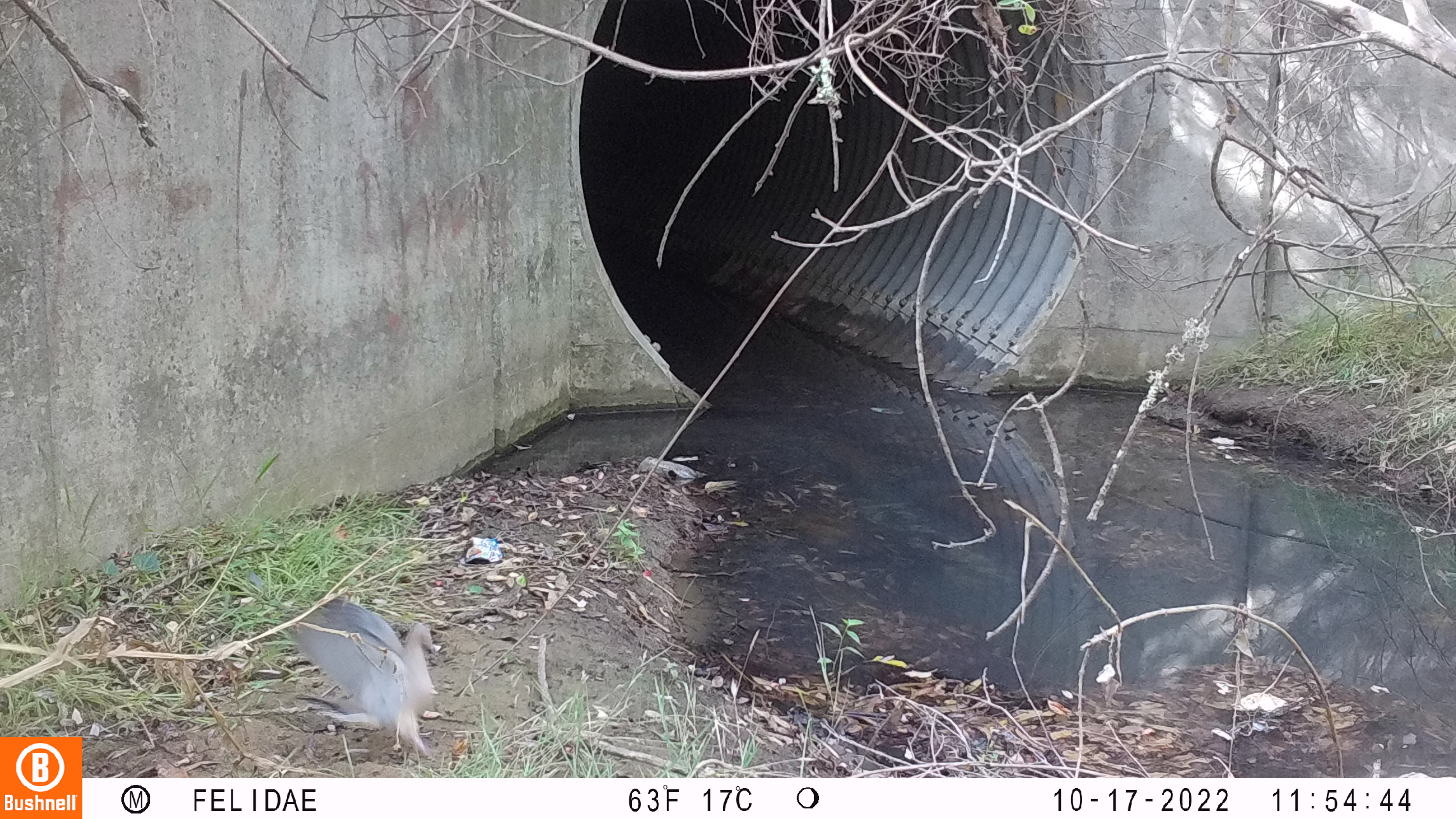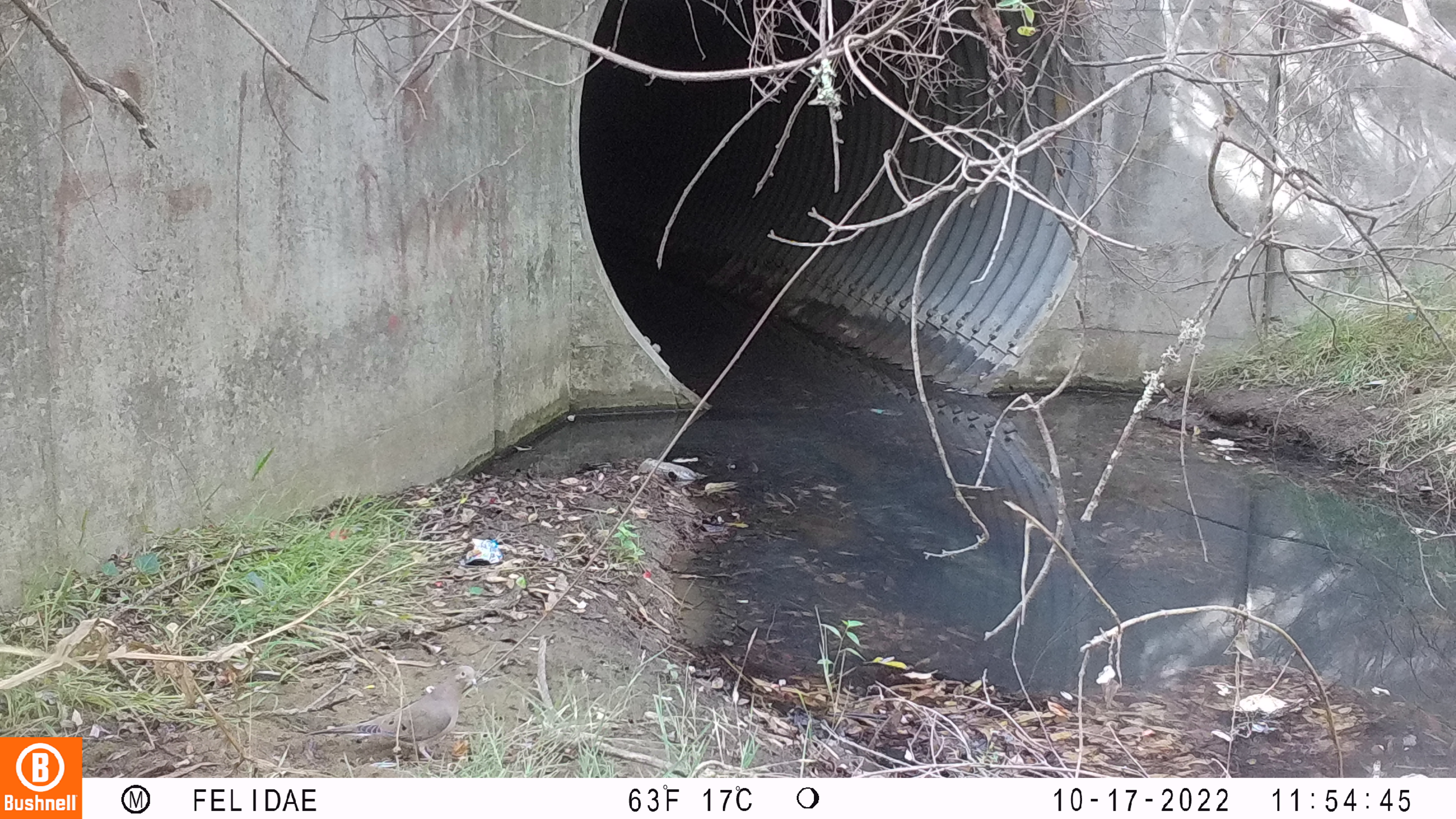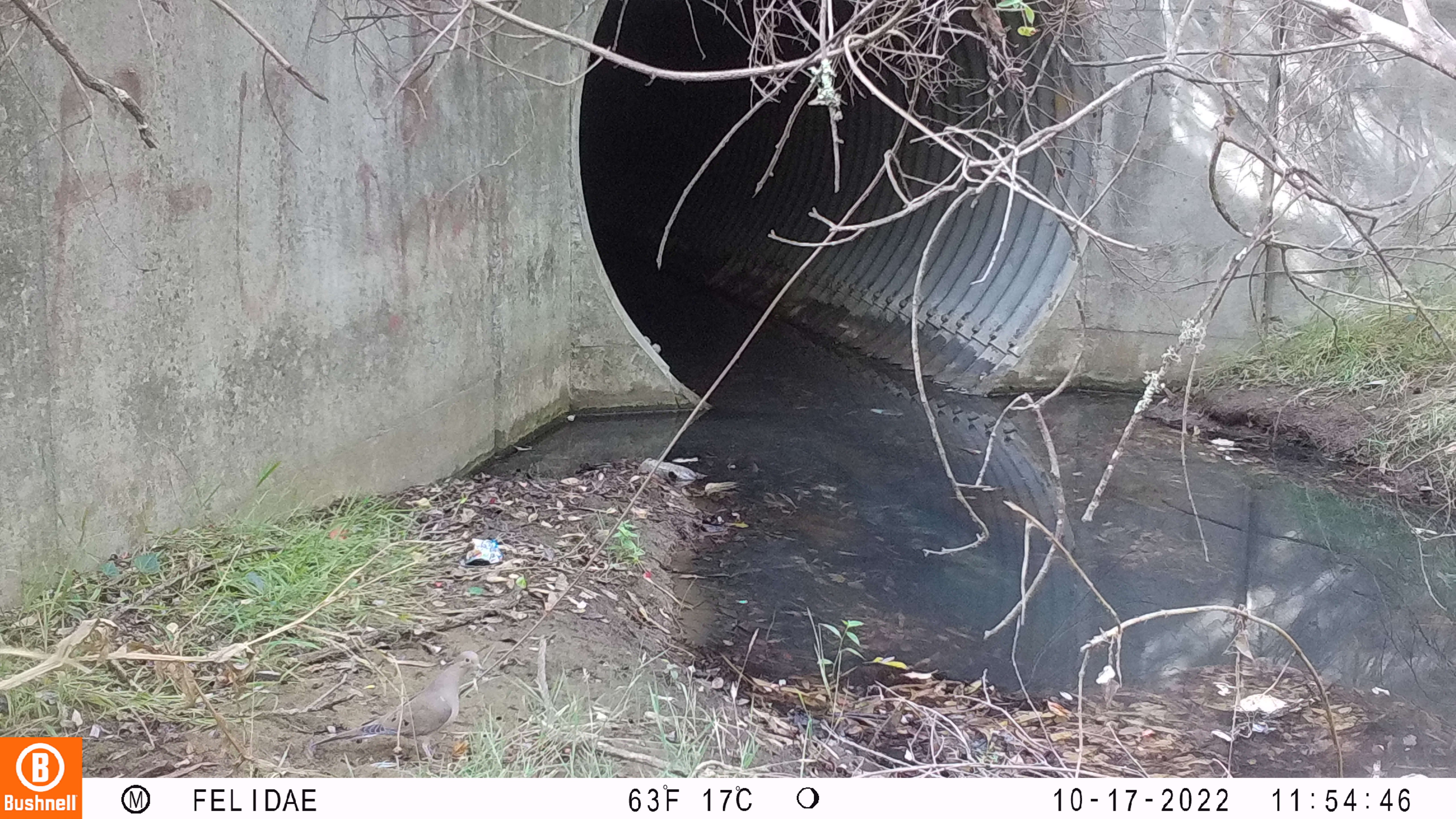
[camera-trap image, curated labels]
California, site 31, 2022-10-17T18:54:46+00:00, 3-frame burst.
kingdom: Animalia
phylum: Chordata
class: Aves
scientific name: Aves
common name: bird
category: unknown bird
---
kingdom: Animalia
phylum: Chordata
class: Aves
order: Columbiformes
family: Columbidae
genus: Zenaida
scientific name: Zenaida macroura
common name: mourning dove